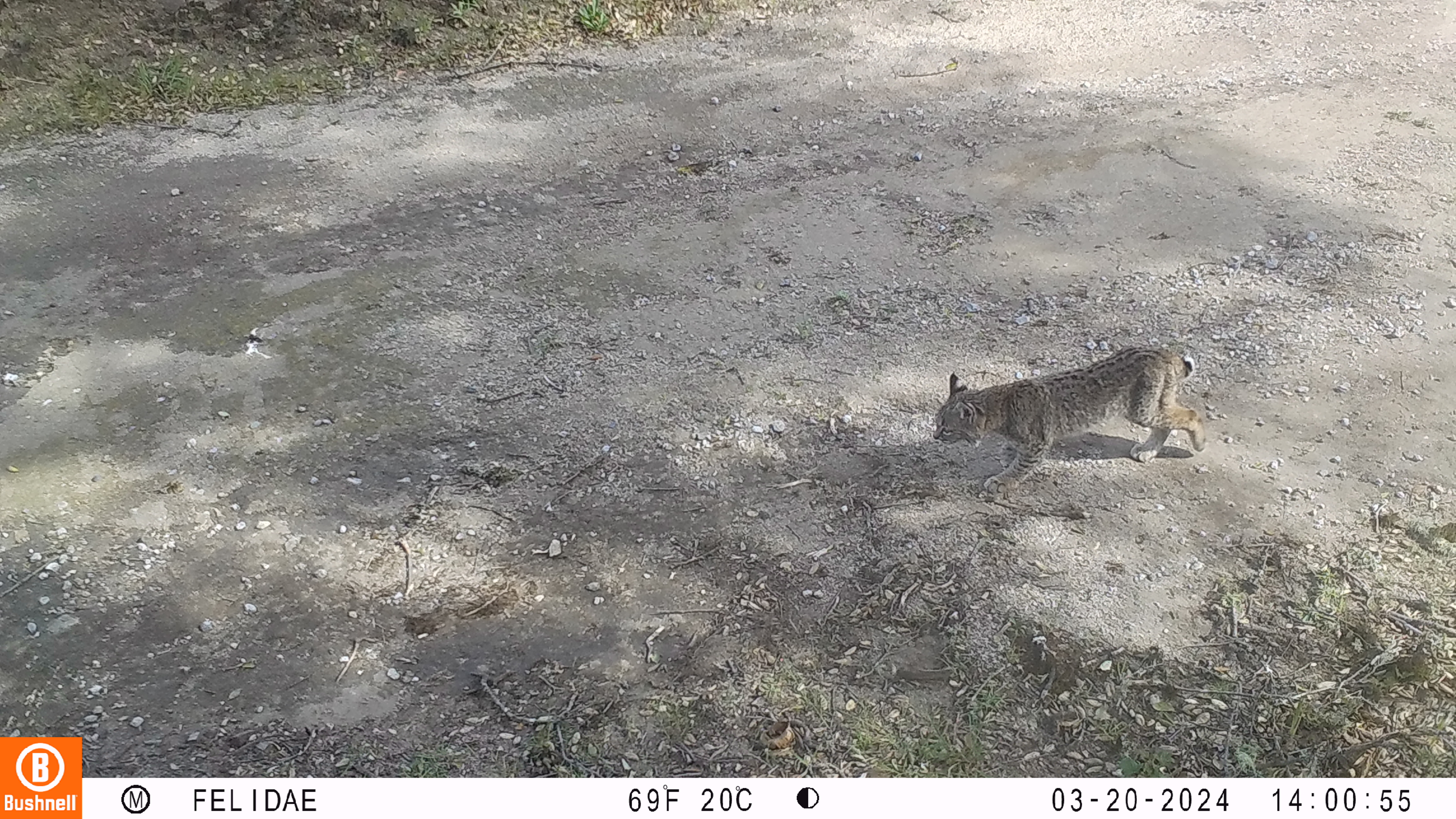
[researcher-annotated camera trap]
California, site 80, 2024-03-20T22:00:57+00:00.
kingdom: Animalia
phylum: Chordata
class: Mammalia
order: Carnivora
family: Felidae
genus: Lynx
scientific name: Lynx rufus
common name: bobcat